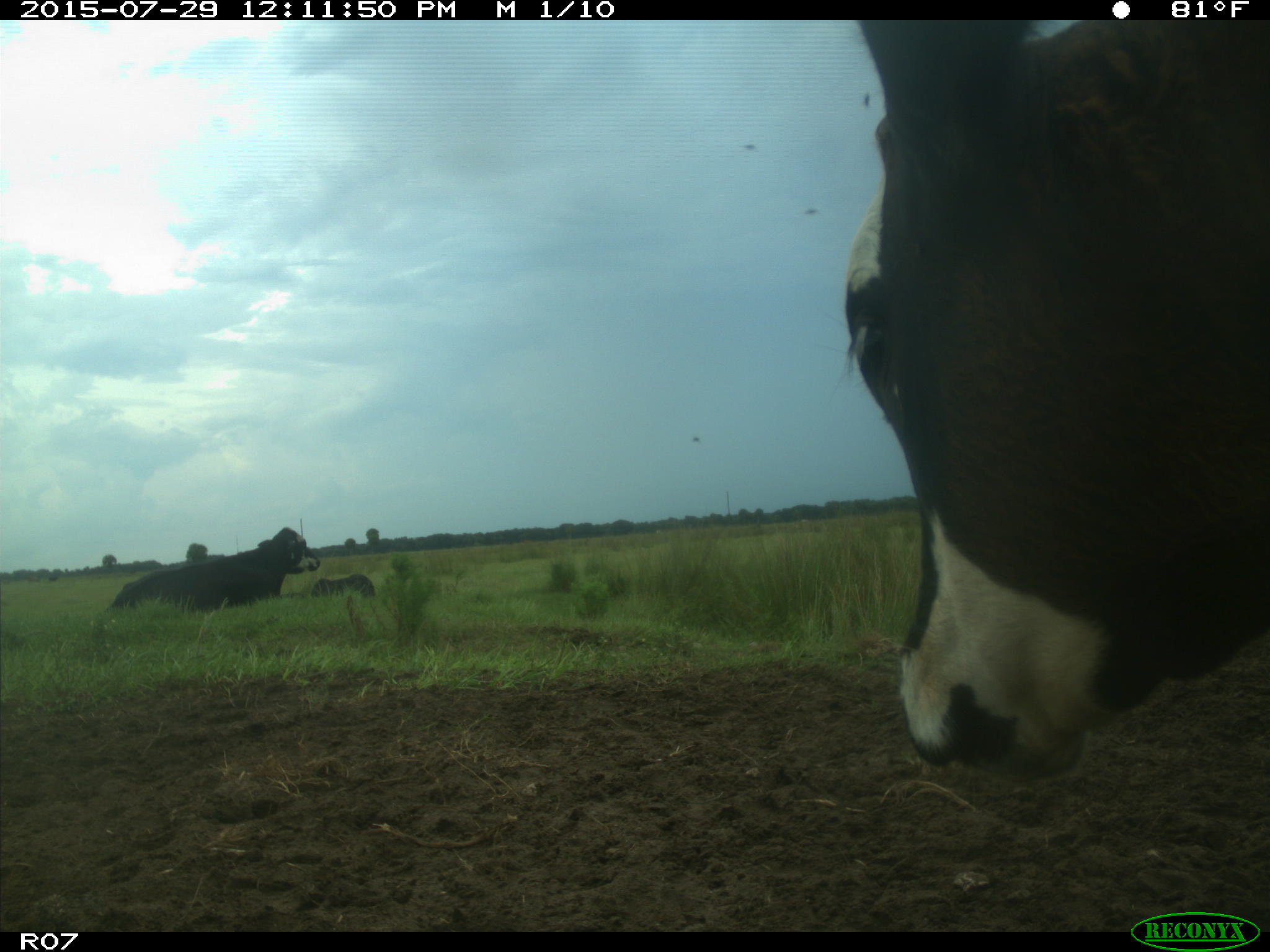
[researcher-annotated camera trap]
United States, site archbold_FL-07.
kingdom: Animalia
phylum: Chordata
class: Mammalia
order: Artiodactyla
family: Bovidae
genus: Bos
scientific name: Bos taurus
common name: domestic cow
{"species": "Bos taurus (domestic cow)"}